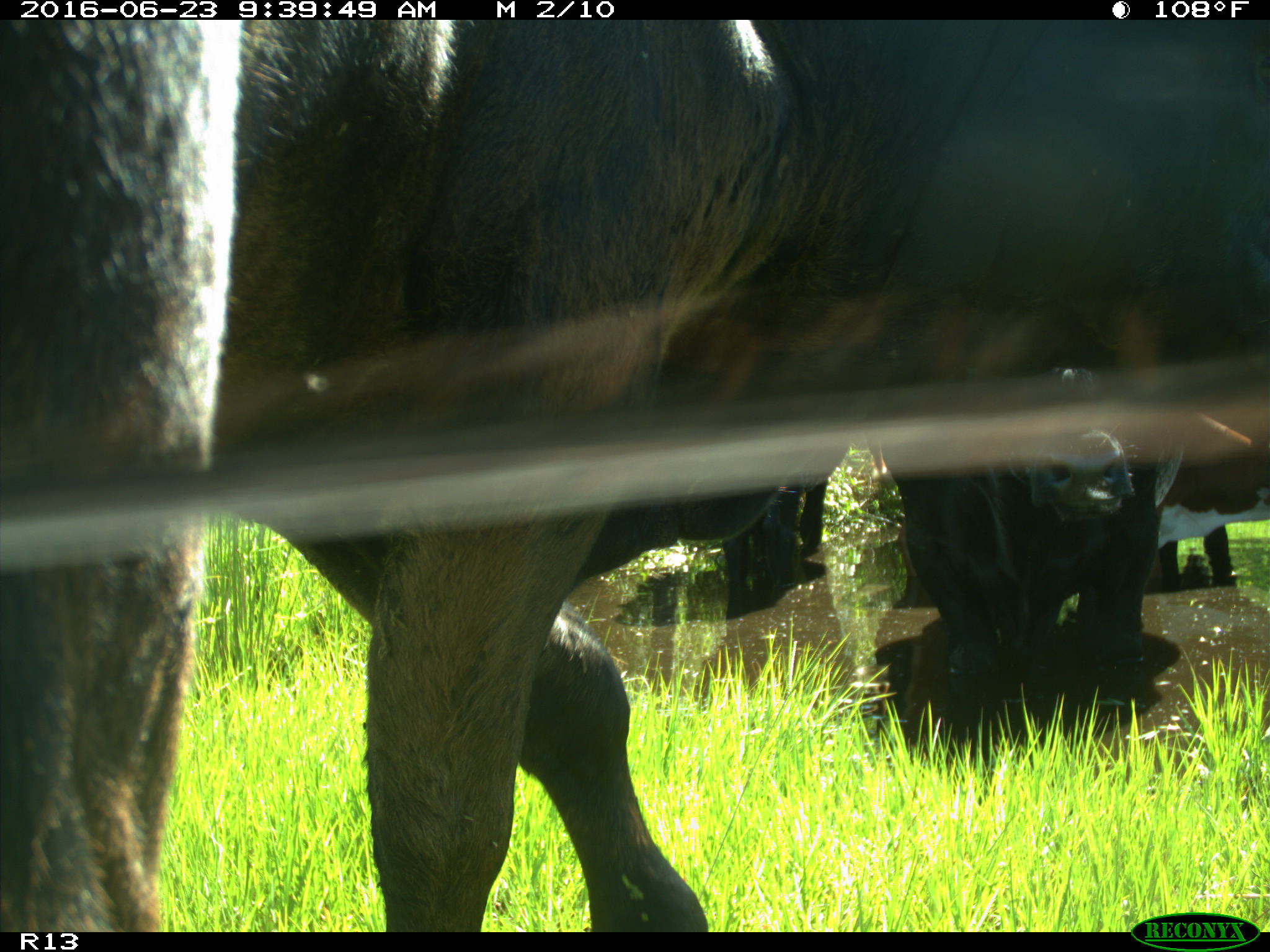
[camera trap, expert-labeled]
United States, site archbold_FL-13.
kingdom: Animalia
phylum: Chordata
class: Mammalia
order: Artiodactyla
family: Bovidae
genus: Bos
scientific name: Bos taurus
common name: domestic cow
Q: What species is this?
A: Bos taurus (domestic cow).